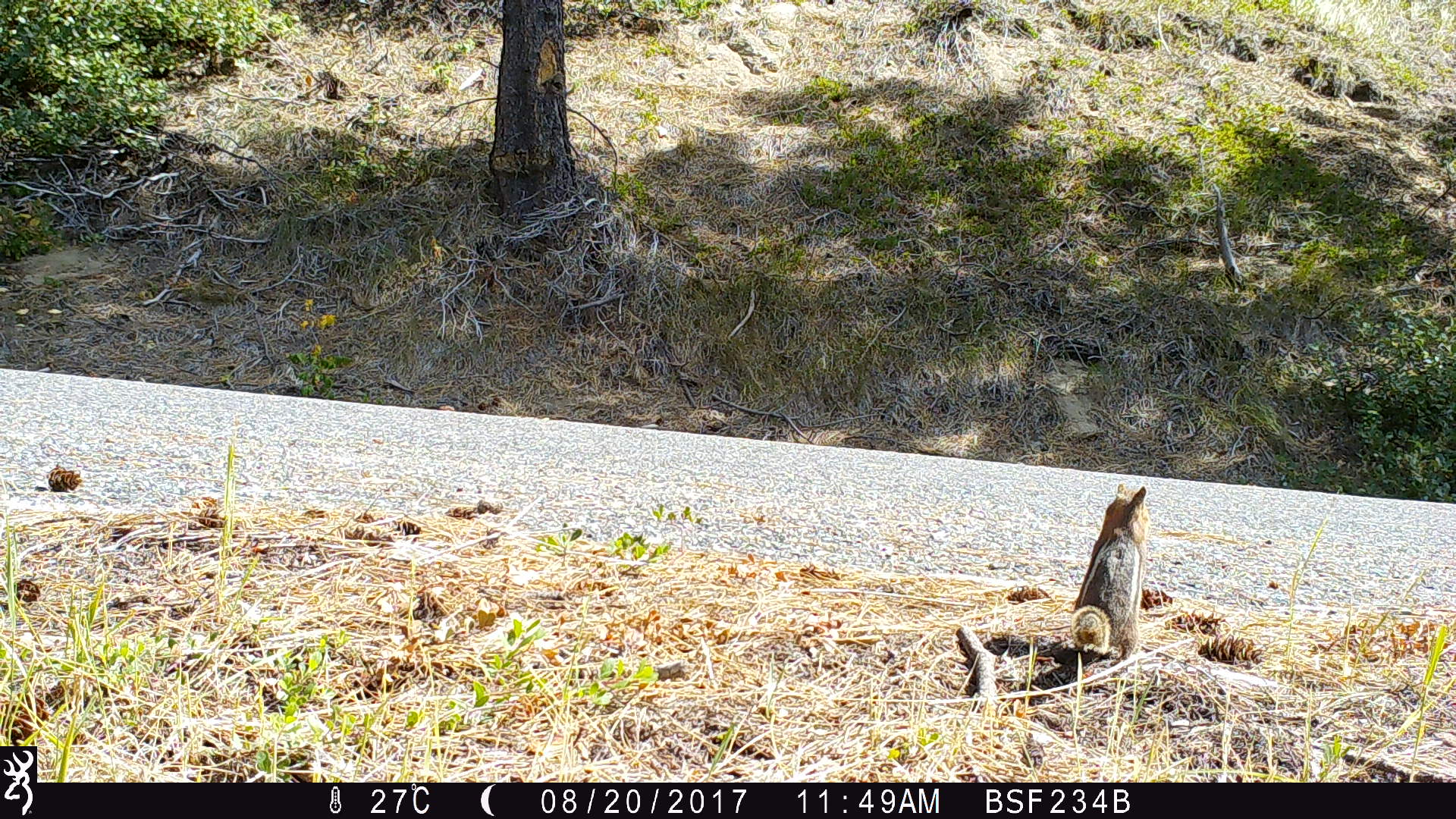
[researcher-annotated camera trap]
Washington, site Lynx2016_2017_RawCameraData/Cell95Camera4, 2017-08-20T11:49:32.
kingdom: Animalia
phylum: Chordata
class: Mammalia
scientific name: Mammalia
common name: small mammal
Small mammal (Mammalia). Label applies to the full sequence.